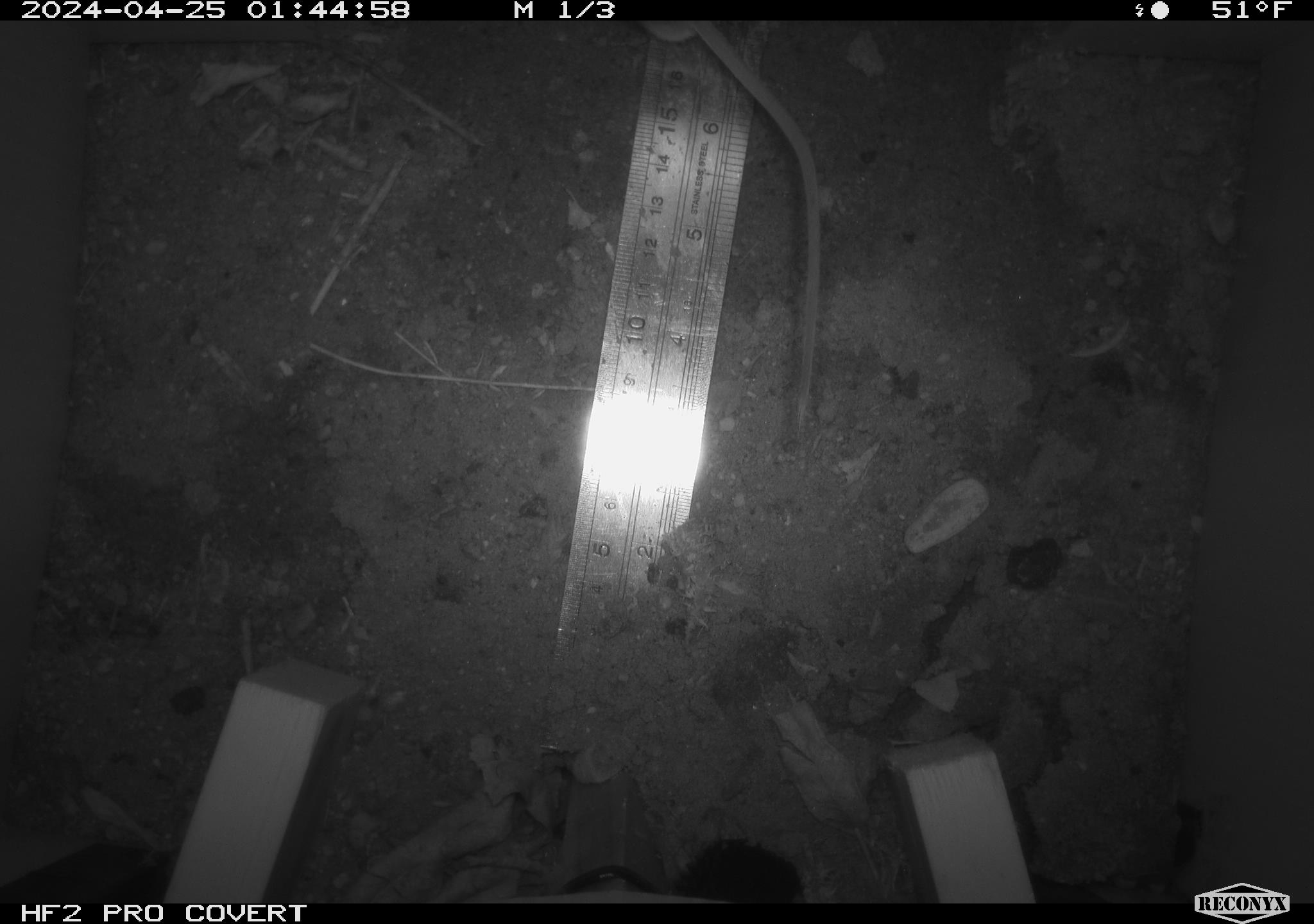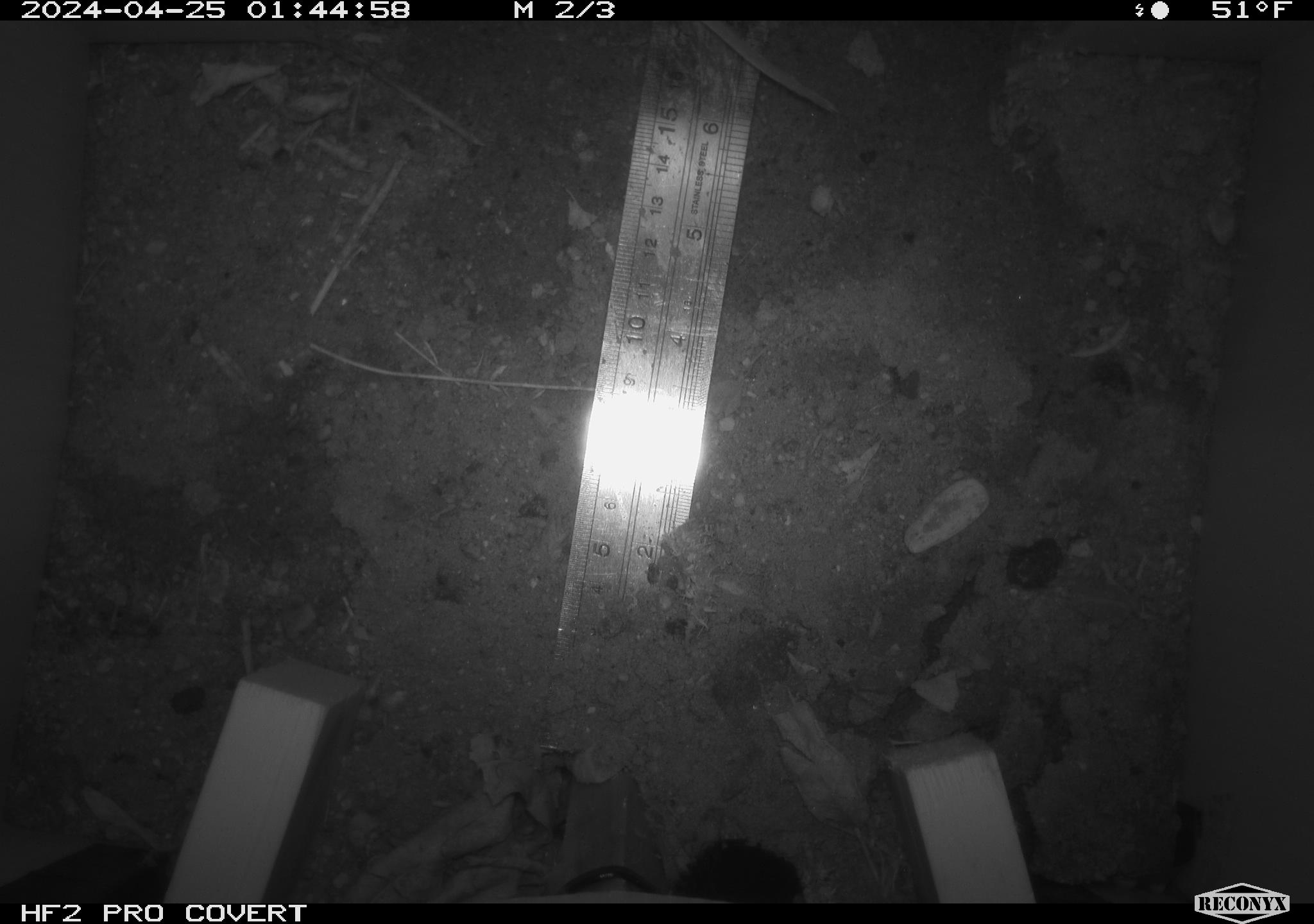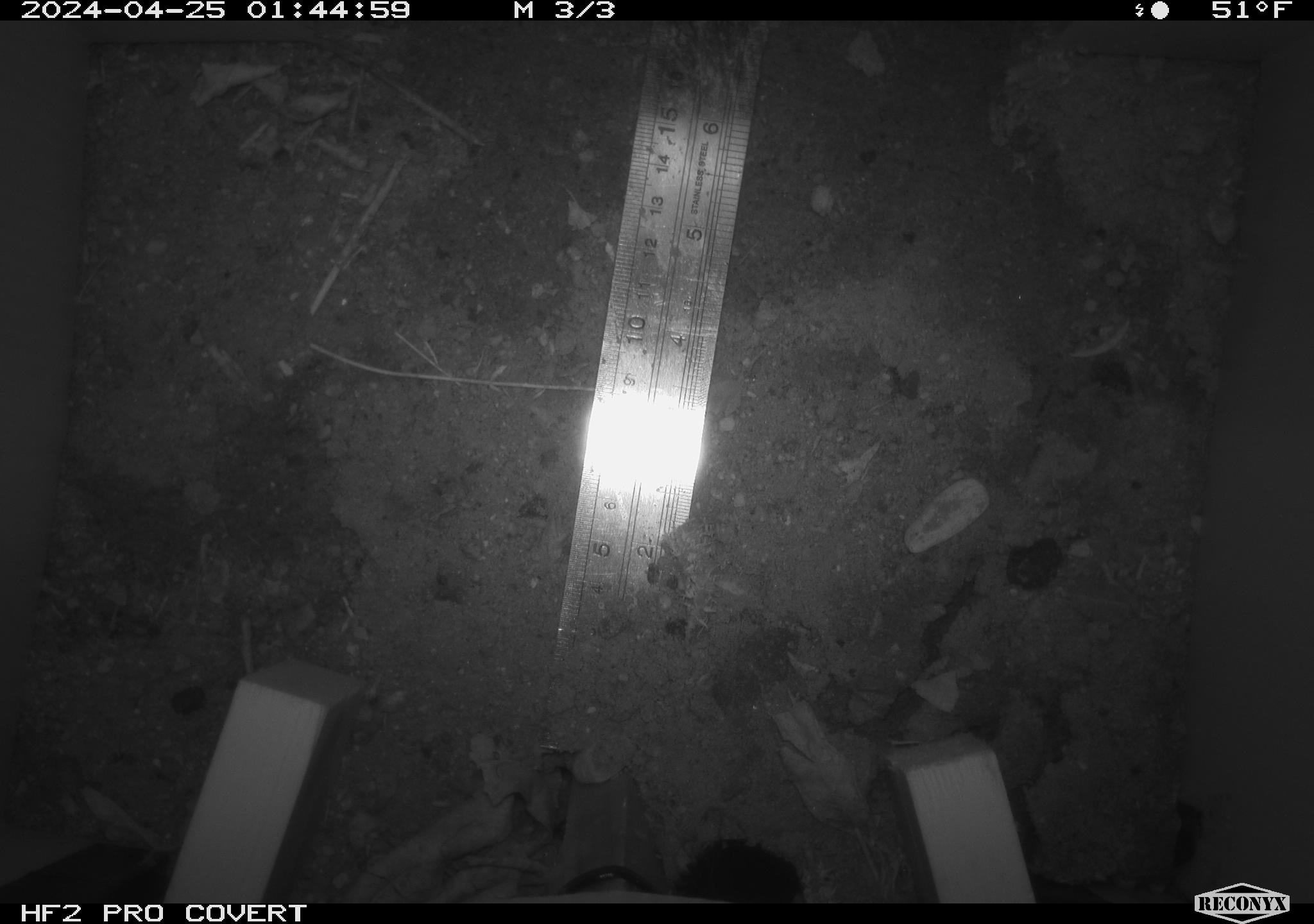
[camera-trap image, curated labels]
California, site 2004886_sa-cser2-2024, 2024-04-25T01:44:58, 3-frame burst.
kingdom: Animalia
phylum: Chordata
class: Mammalia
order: Rodentia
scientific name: Rodentia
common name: rodent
Rodent (Rodentia).